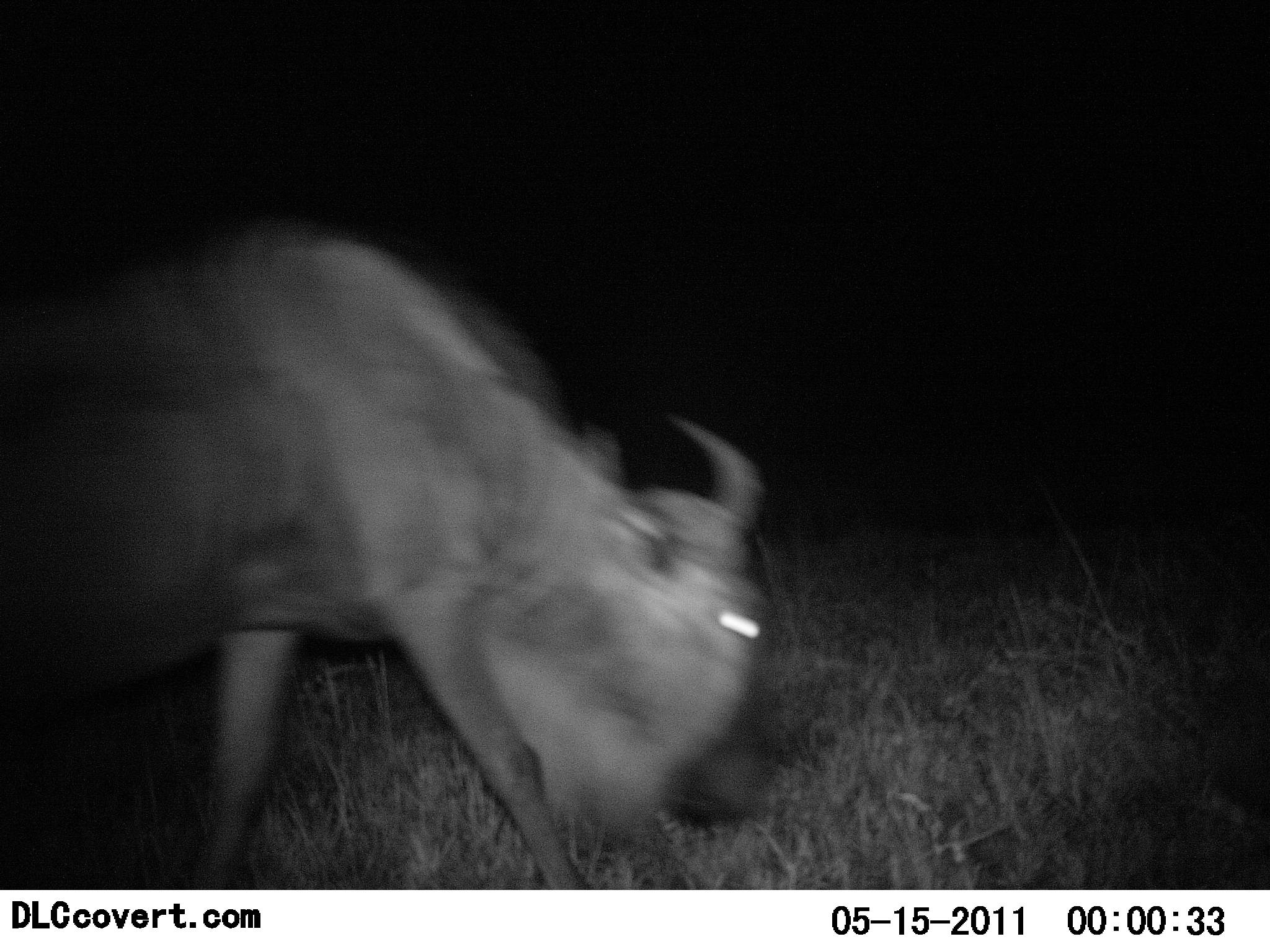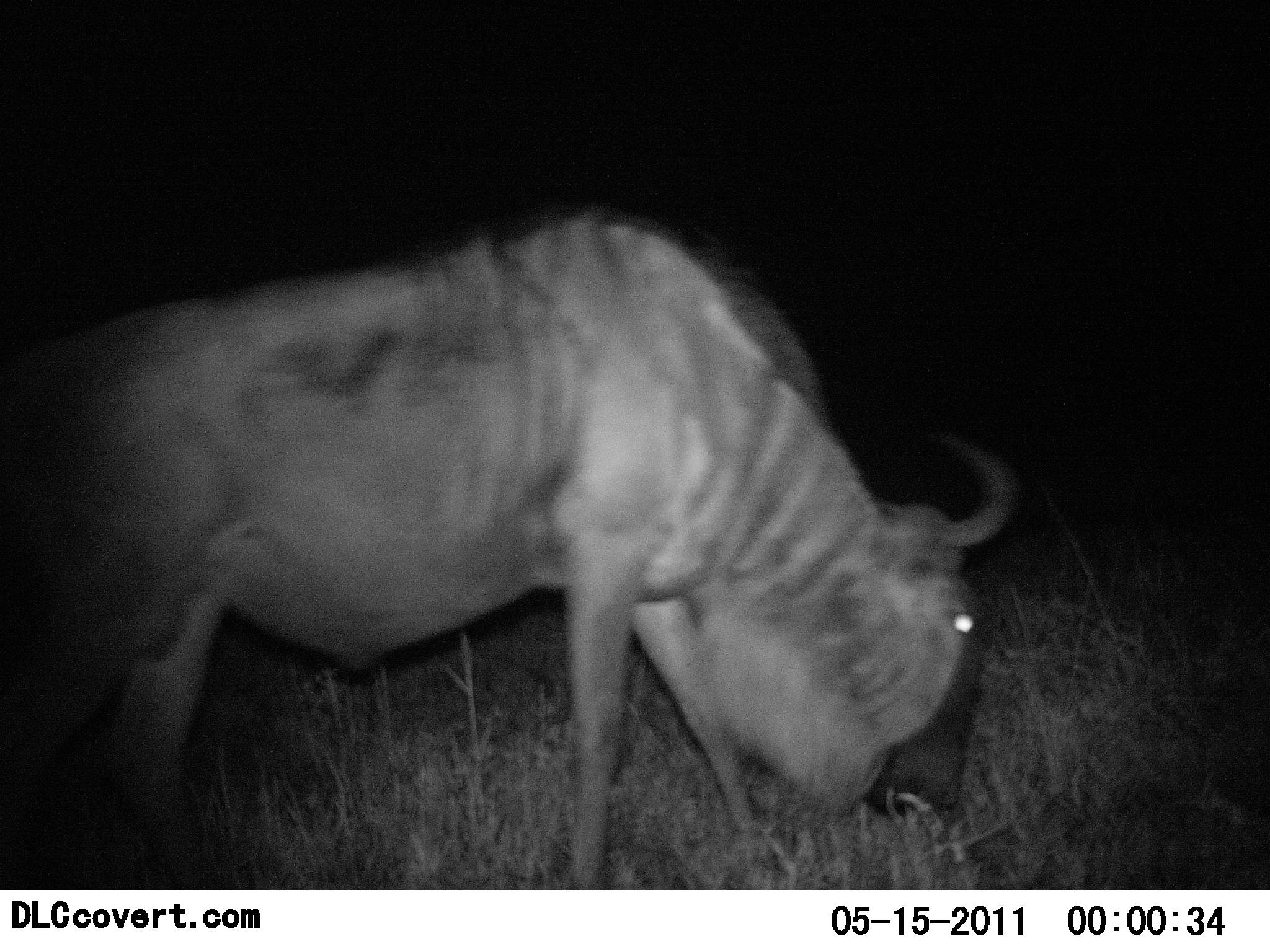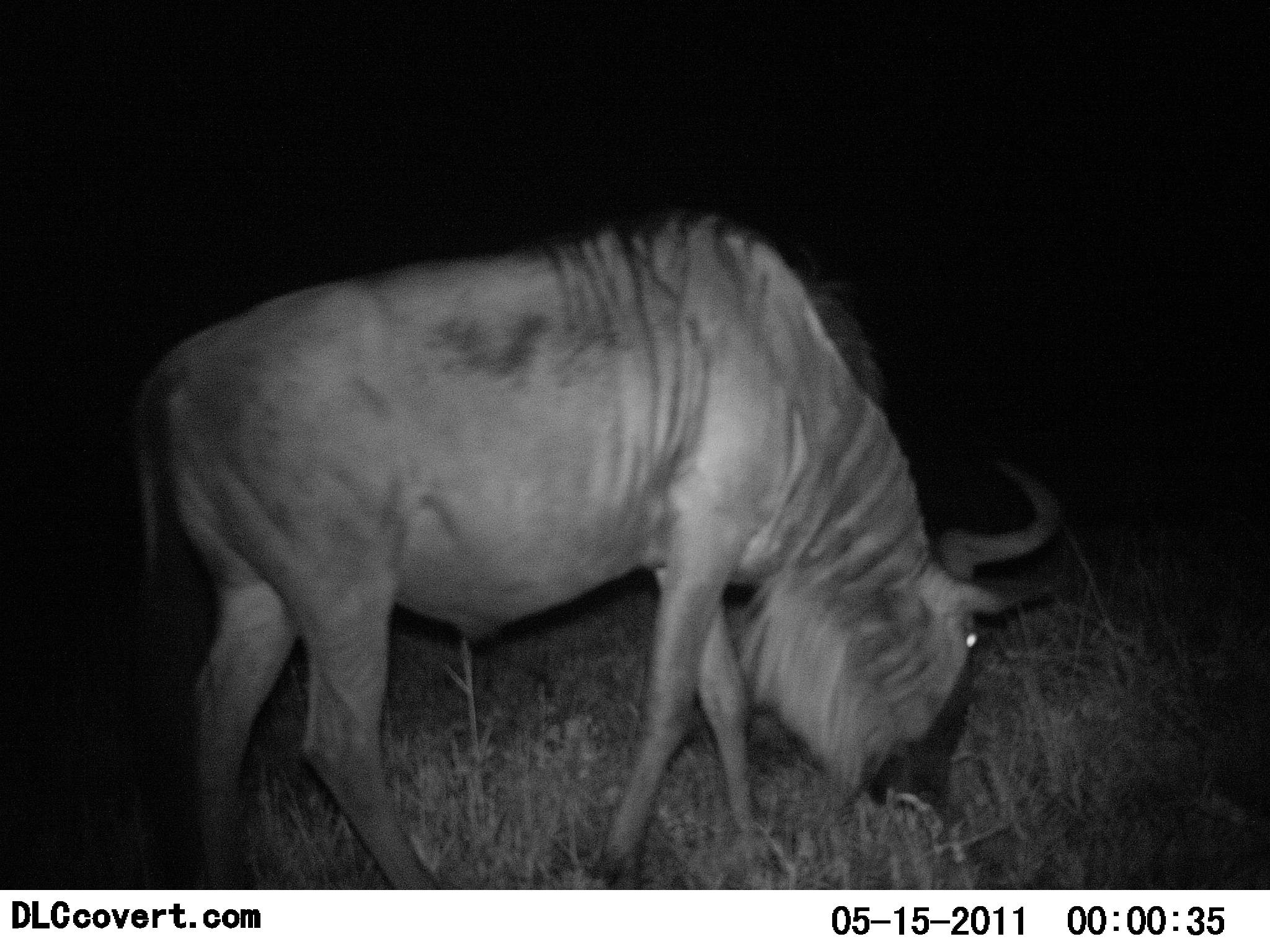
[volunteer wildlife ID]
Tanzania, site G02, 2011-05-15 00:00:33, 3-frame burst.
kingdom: Animalia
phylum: Chordata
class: Mammalia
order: Artiodactyla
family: Bovidae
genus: Connochaetes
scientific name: Connochaetes taurinus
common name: blue wildebeest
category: wildebeest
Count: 1.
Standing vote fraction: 18%.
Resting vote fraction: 0%.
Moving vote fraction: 55%.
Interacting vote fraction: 0%.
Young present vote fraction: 0%.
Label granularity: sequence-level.